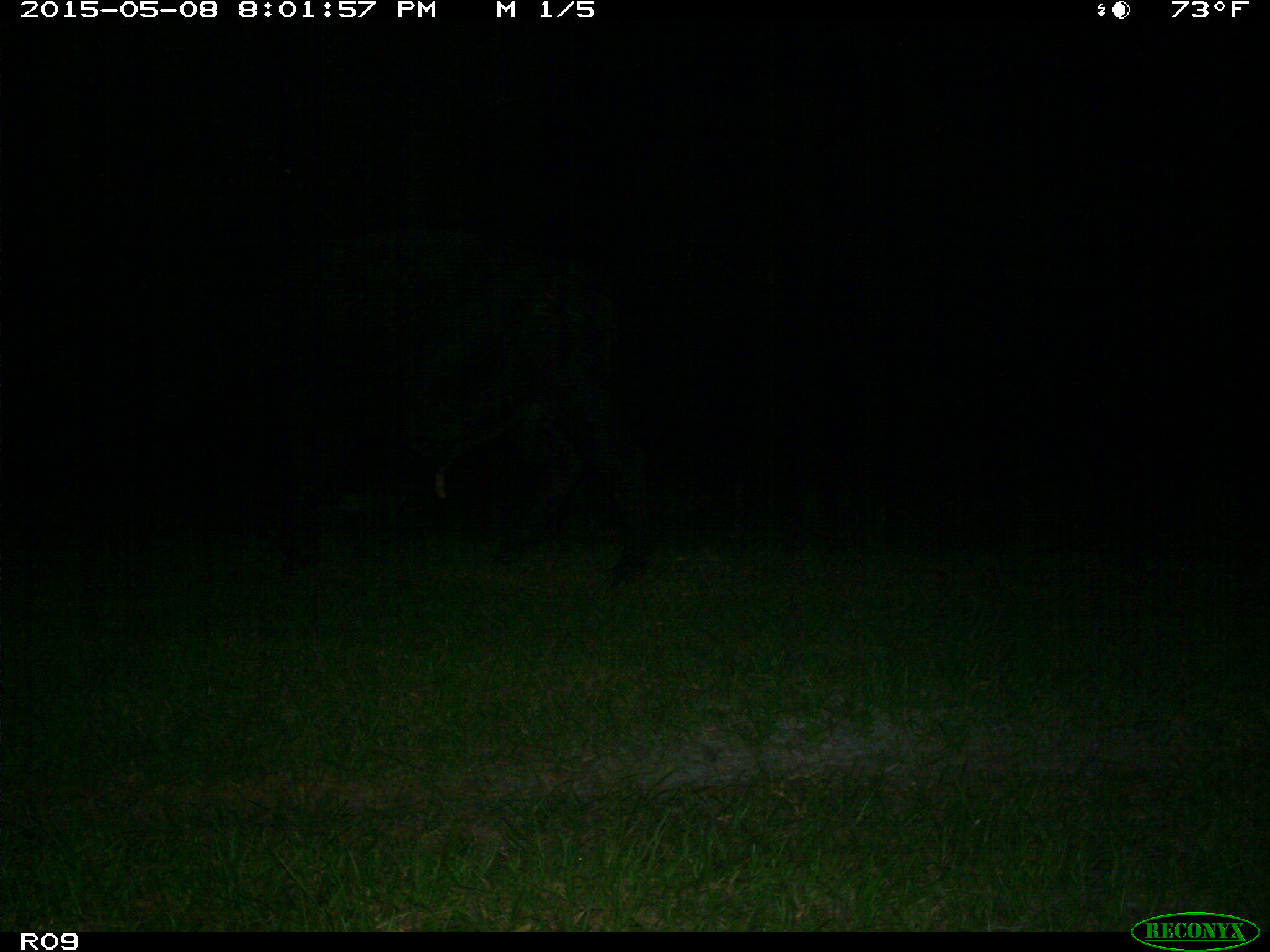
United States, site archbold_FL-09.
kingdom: Animalia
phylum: Chordata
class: Mammalia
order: Artiodactyla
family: Bovidae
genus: Bos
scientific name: Bos taurus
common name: domestic cow